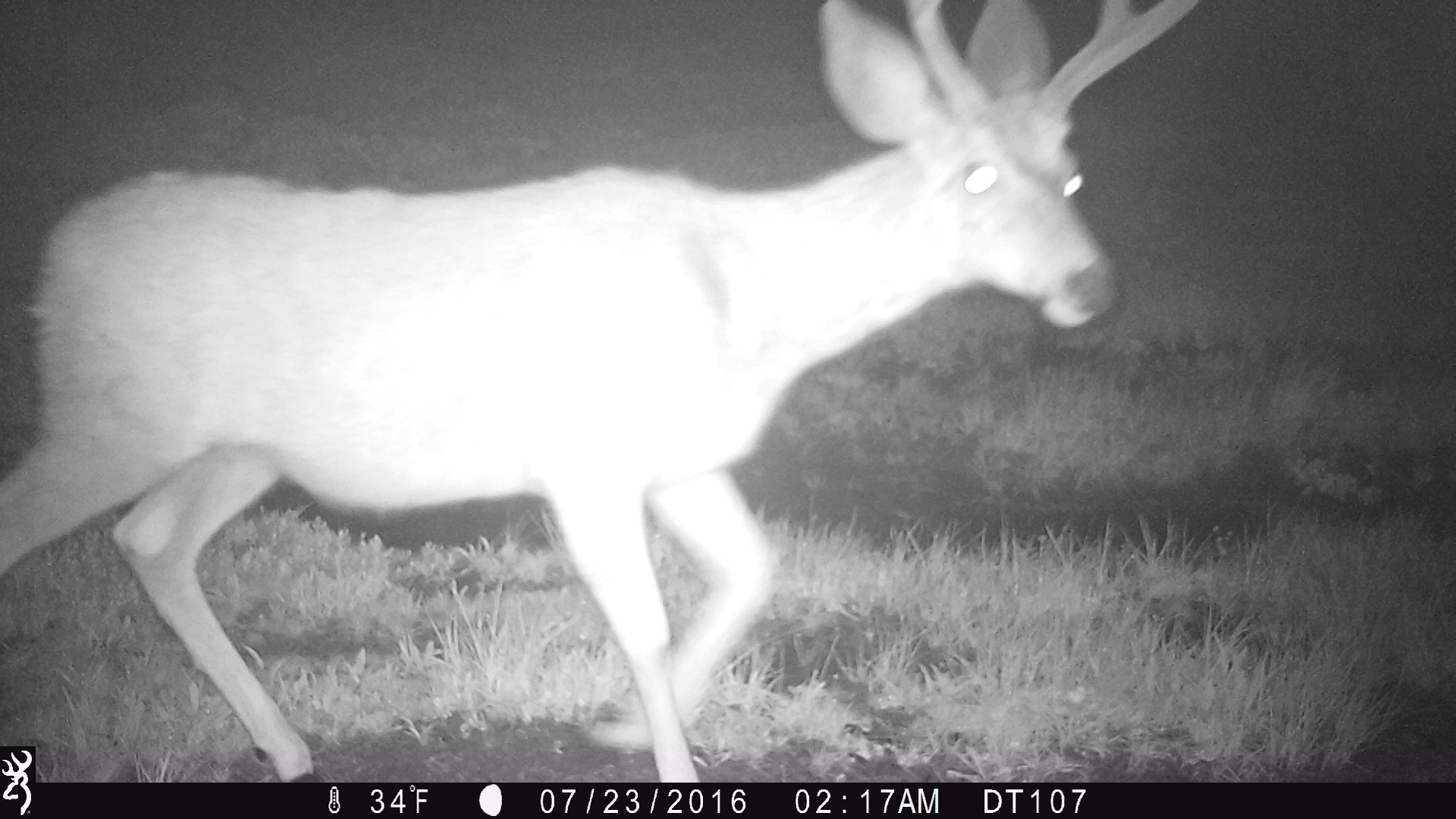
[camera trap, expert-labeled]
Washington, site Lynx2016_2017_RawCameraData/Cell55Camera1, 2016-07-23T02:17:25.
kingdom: Animalia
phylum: Chordata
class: Mammalia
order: Artiodactyla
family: Cervidae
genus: Odocoileus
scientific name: Odocoileus hemionus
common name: mule deer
Odocoileus hemionus (mule deer). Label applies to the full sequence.